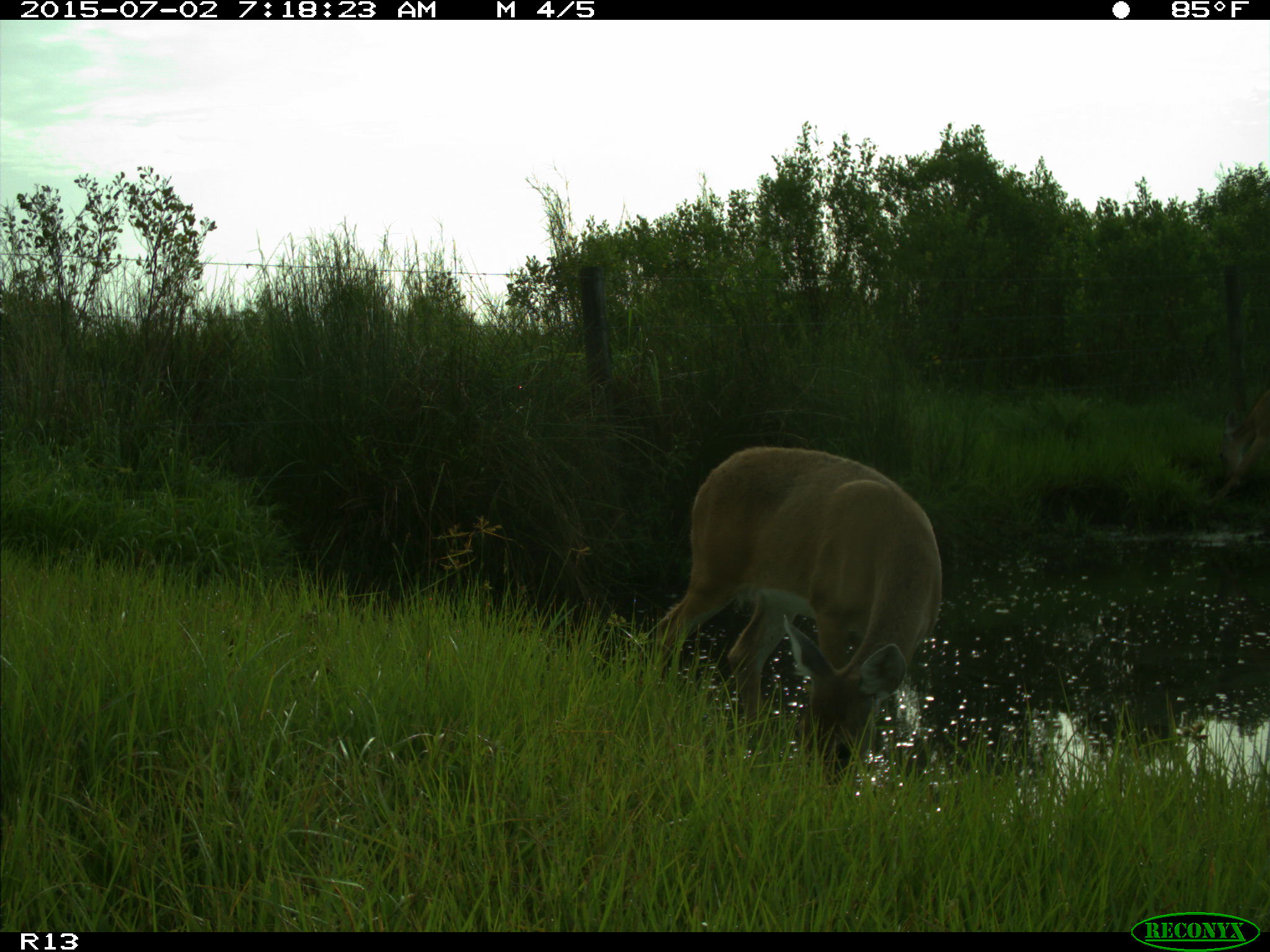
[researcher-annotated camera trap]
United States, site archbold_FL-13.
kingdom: Animalia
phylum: Chordata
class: Mammalia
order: Artiodactyla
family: Cervidae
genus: Odocoileus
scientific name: Odocoileus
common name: deer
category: unidentified deer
Unidentified deer (deer) (Odocoileus).